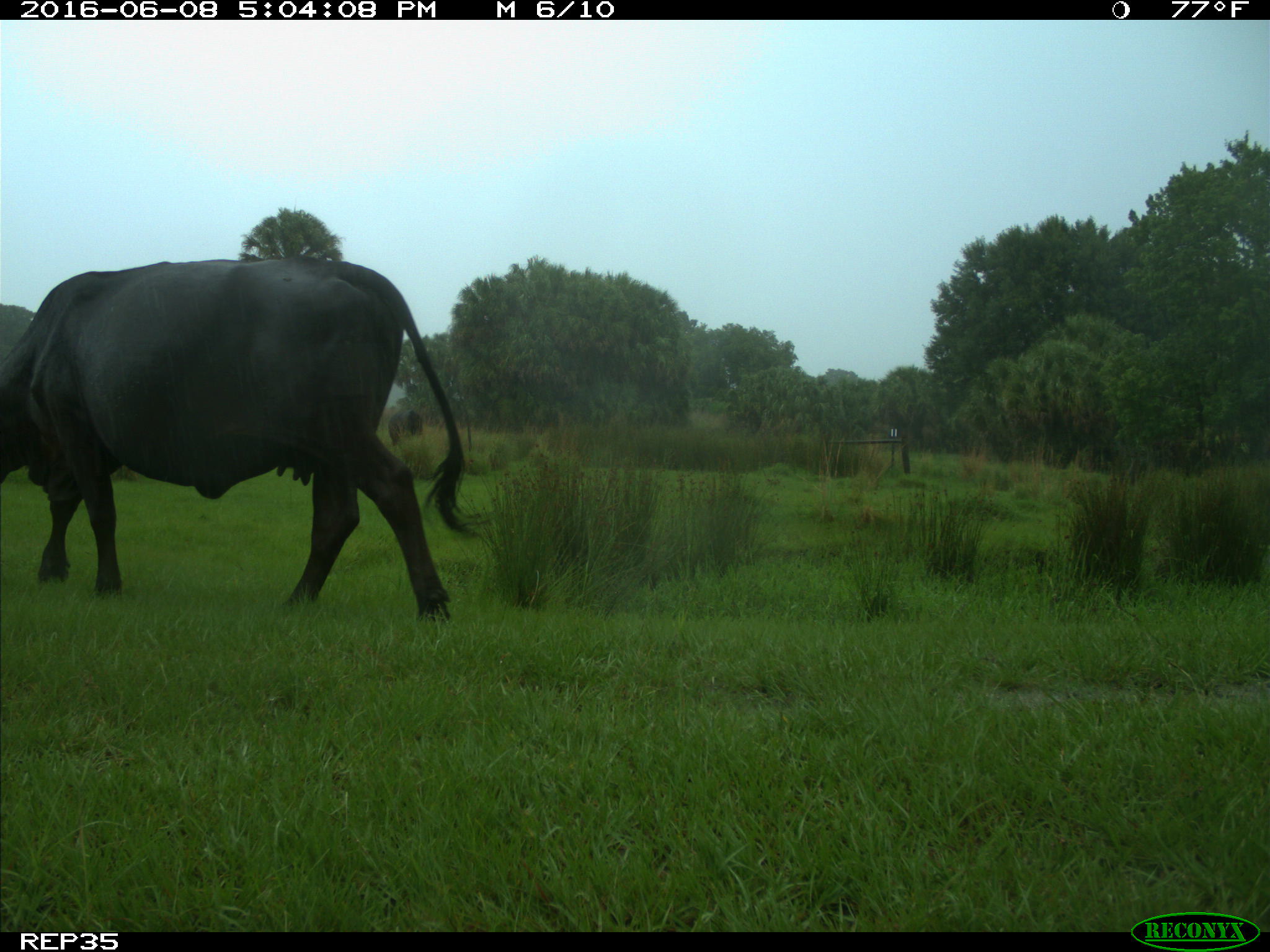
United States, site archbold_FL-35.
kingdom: Animalia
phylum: Chordata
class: Mammalia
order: Artiodactyla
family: Bovidae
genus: Bos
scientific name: Bos taurus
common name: domestic cow